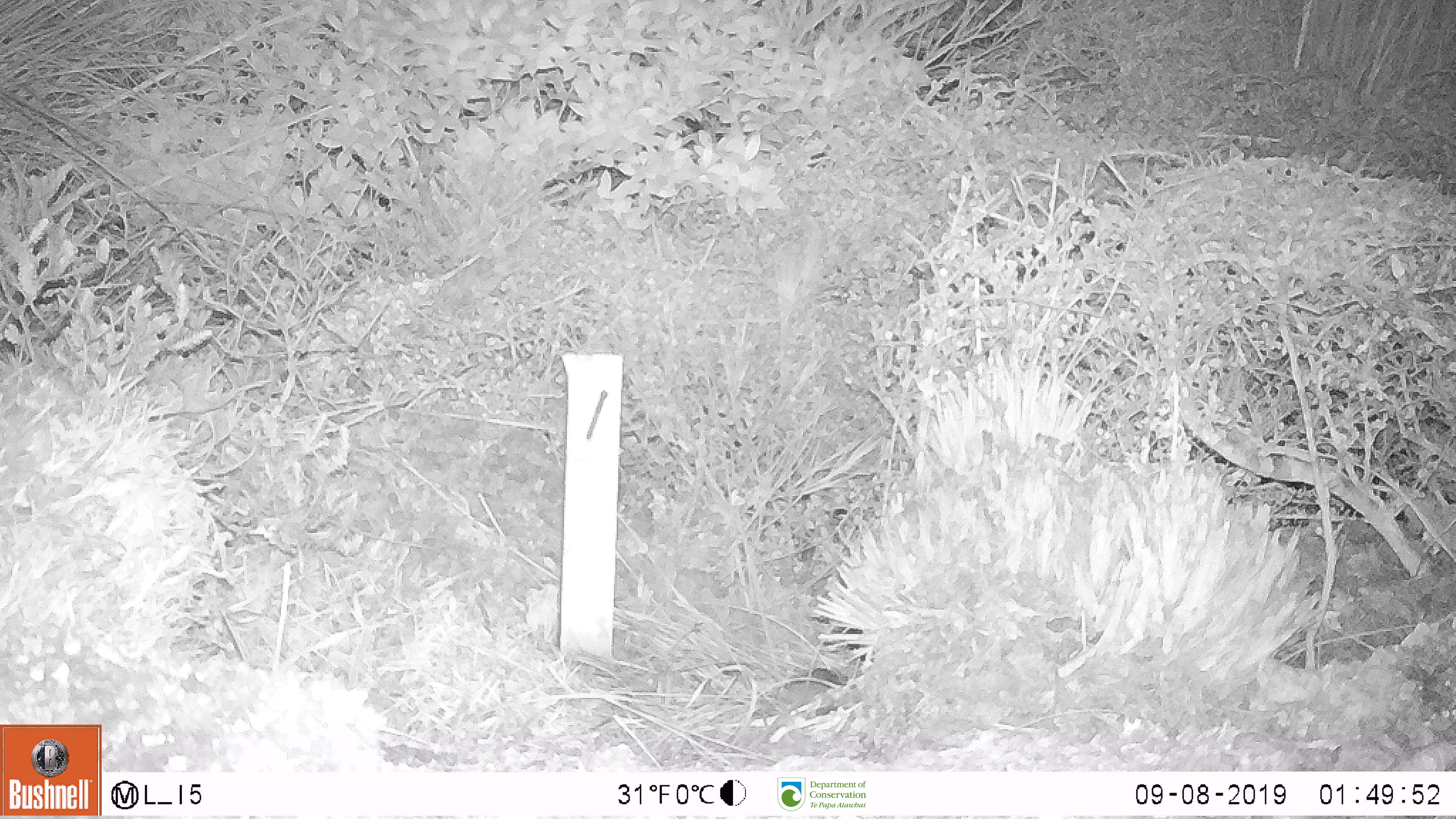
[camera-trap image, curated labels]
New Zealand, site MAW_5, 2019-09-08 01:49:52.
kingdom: Animalia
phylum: Chordata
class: Mammalia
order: Rodentia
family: Muridae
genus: Mus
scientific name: Mus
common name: mouse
Mouse (Mus).